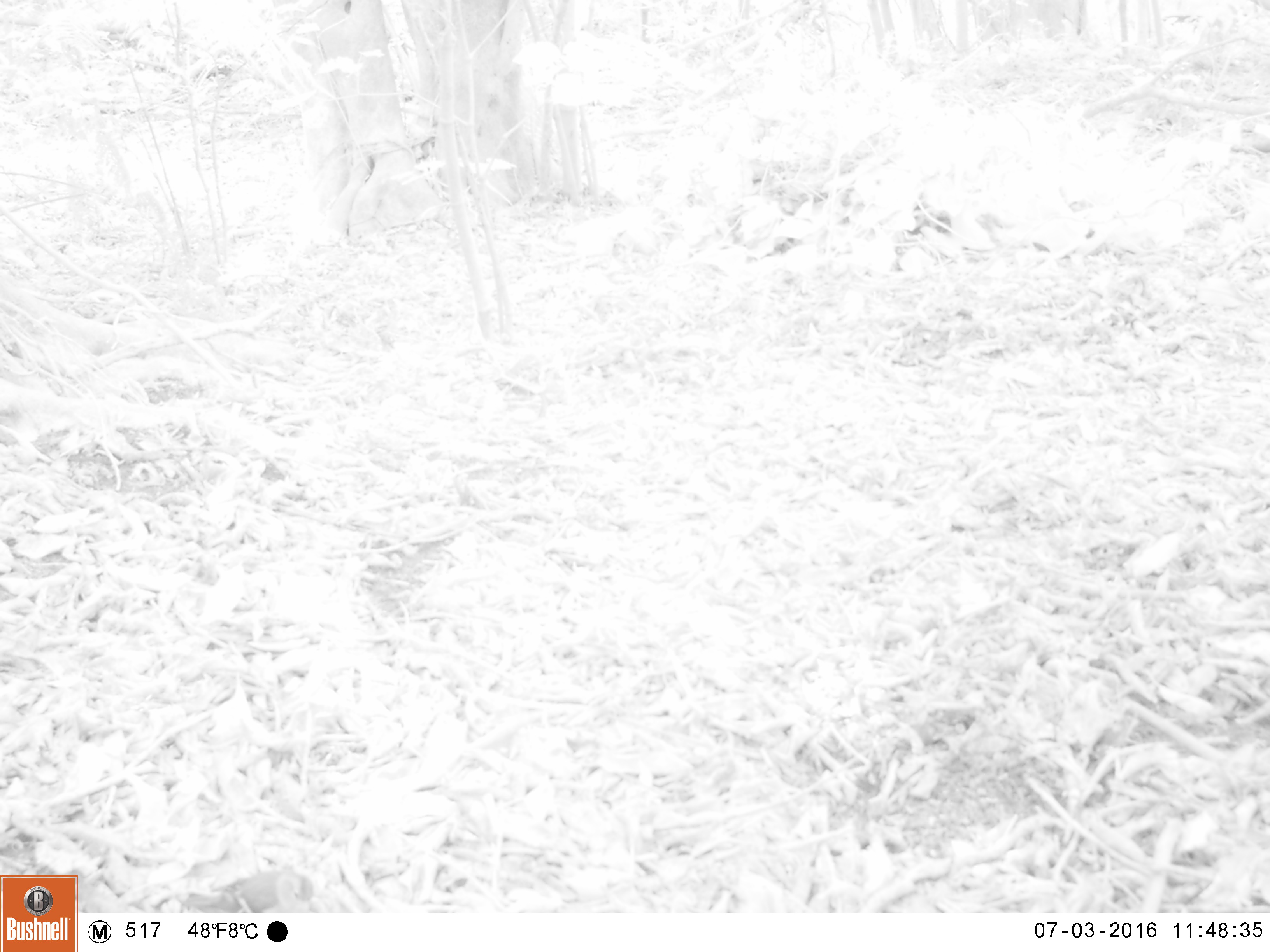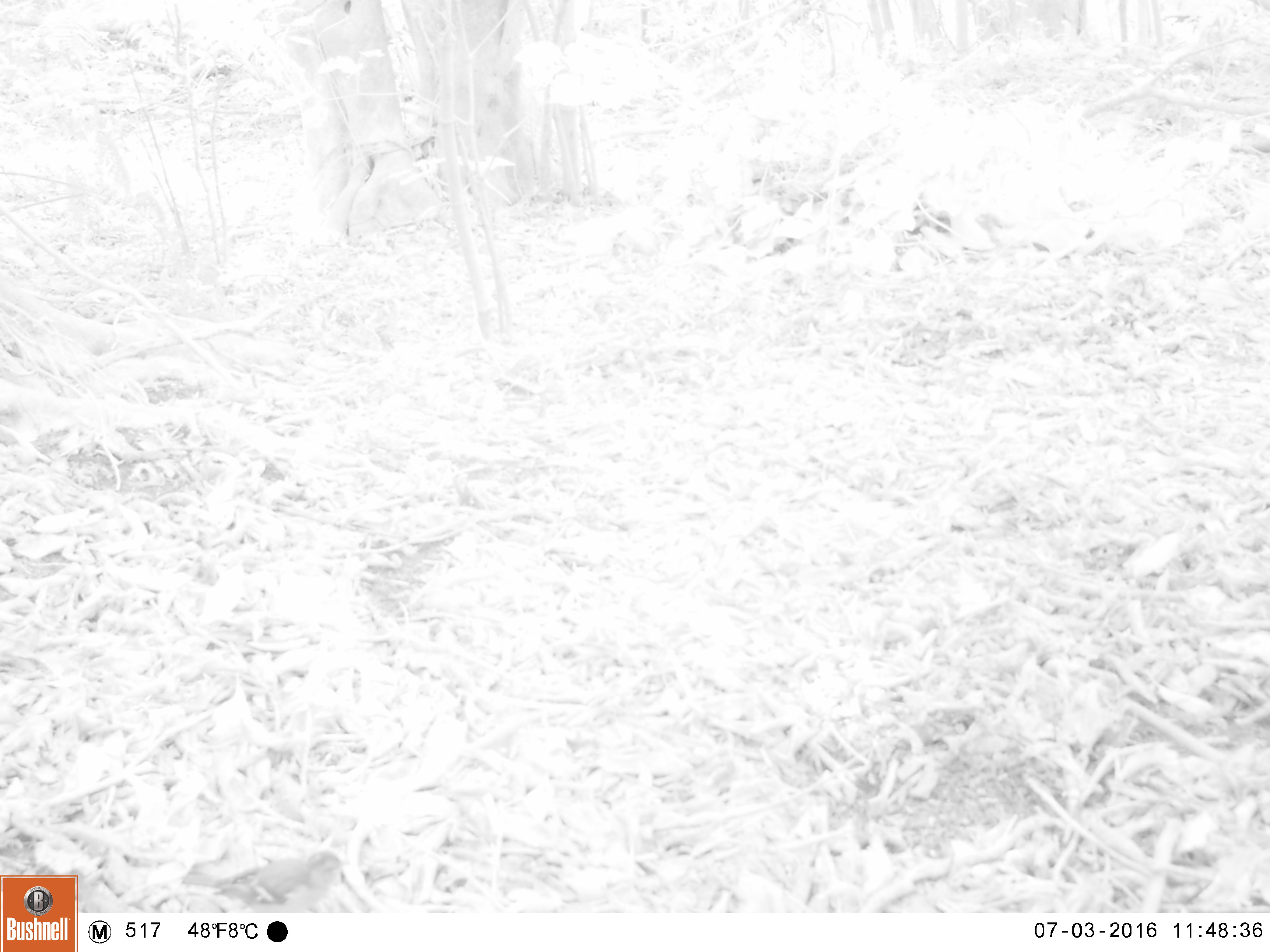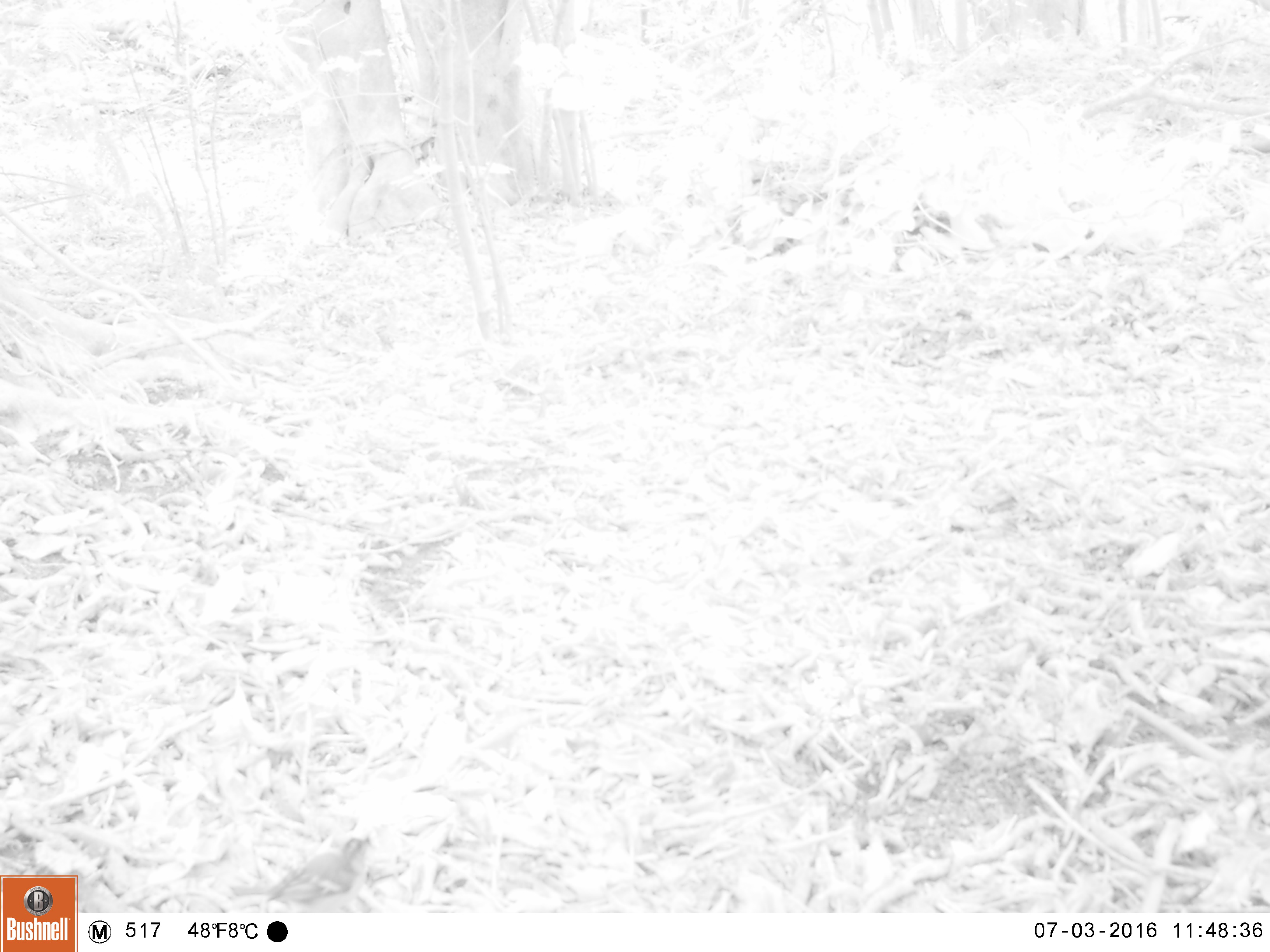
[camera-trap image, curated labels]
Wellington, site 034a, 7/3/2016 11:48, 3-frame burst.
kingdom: Animalia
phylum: Chordata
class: Aves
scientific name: Aves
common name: bird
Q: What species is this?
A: Bird (Aves).